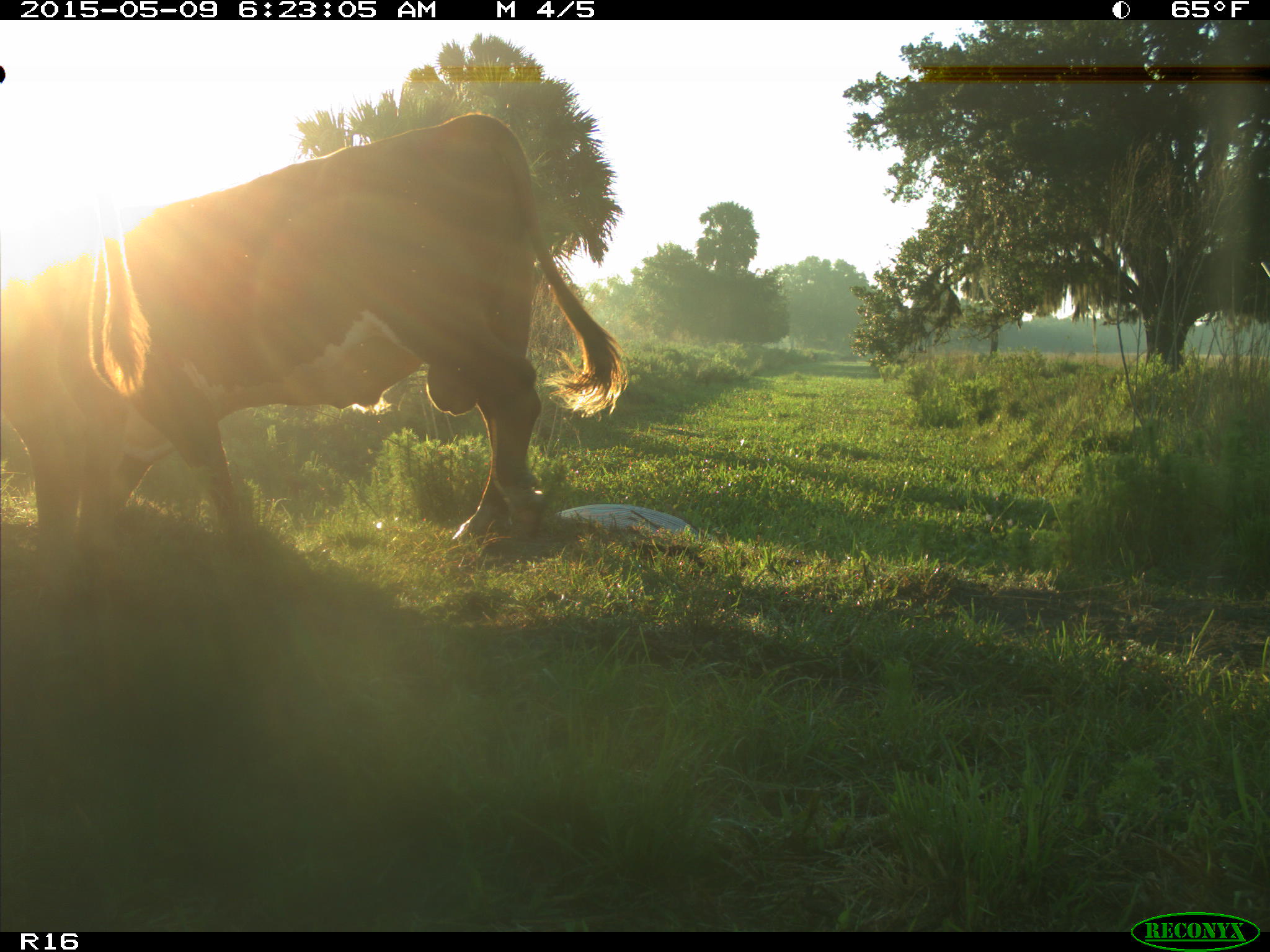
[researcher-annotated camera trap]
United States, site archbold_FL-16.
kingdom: Animalia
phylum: Chordata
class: Mammalia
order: Artiodactyla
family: Bovidae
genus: Bos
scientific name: Bos taurus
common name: domestic cow